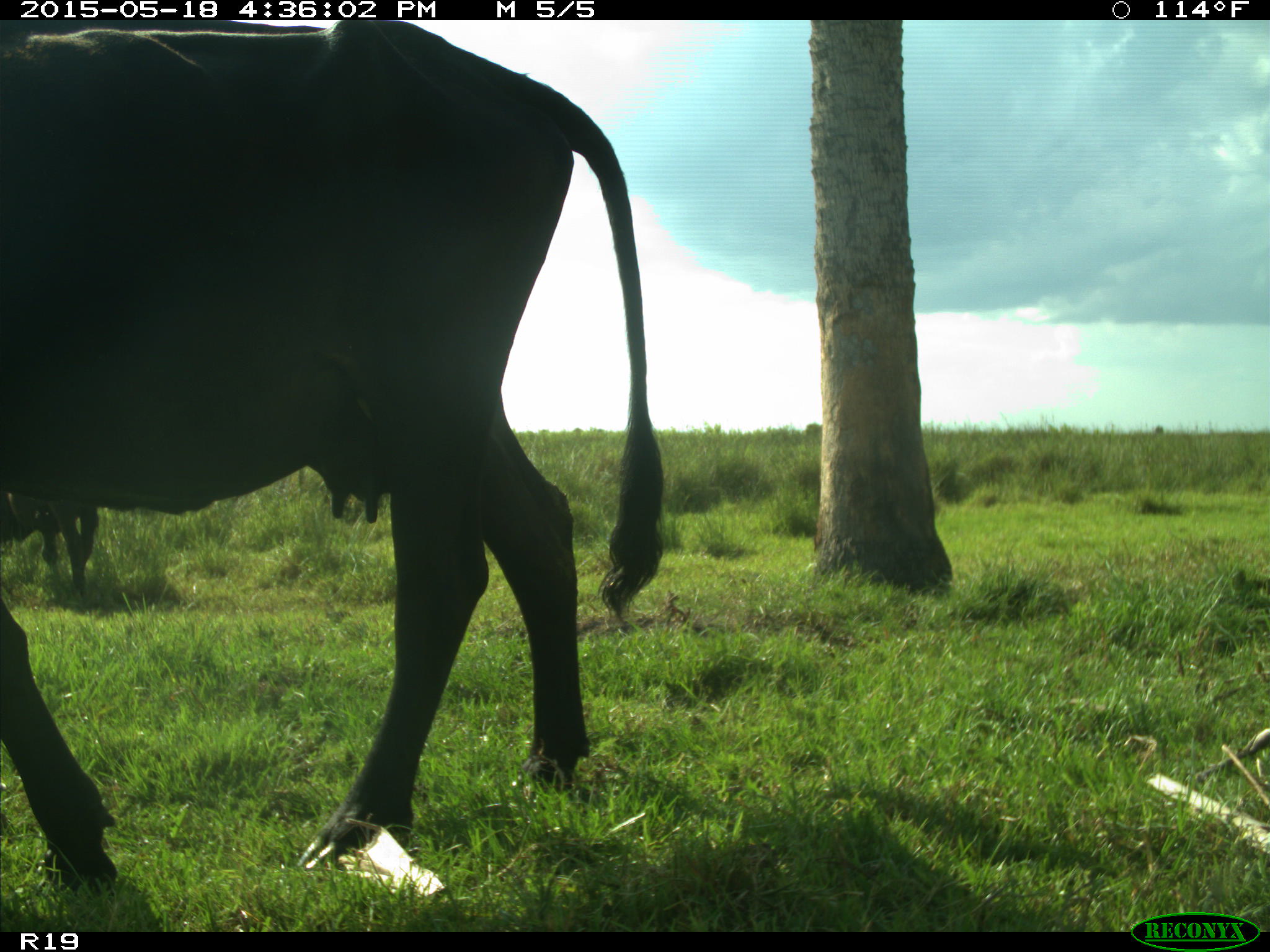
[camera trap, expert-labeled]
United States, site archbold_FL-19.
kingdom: Animalia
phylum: Chordata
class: Mammalia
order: Artiodactyla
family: Bovidae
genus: Bos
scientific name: Bos taurus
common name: domestic cow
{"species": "Bos taurus (domestic cow)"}